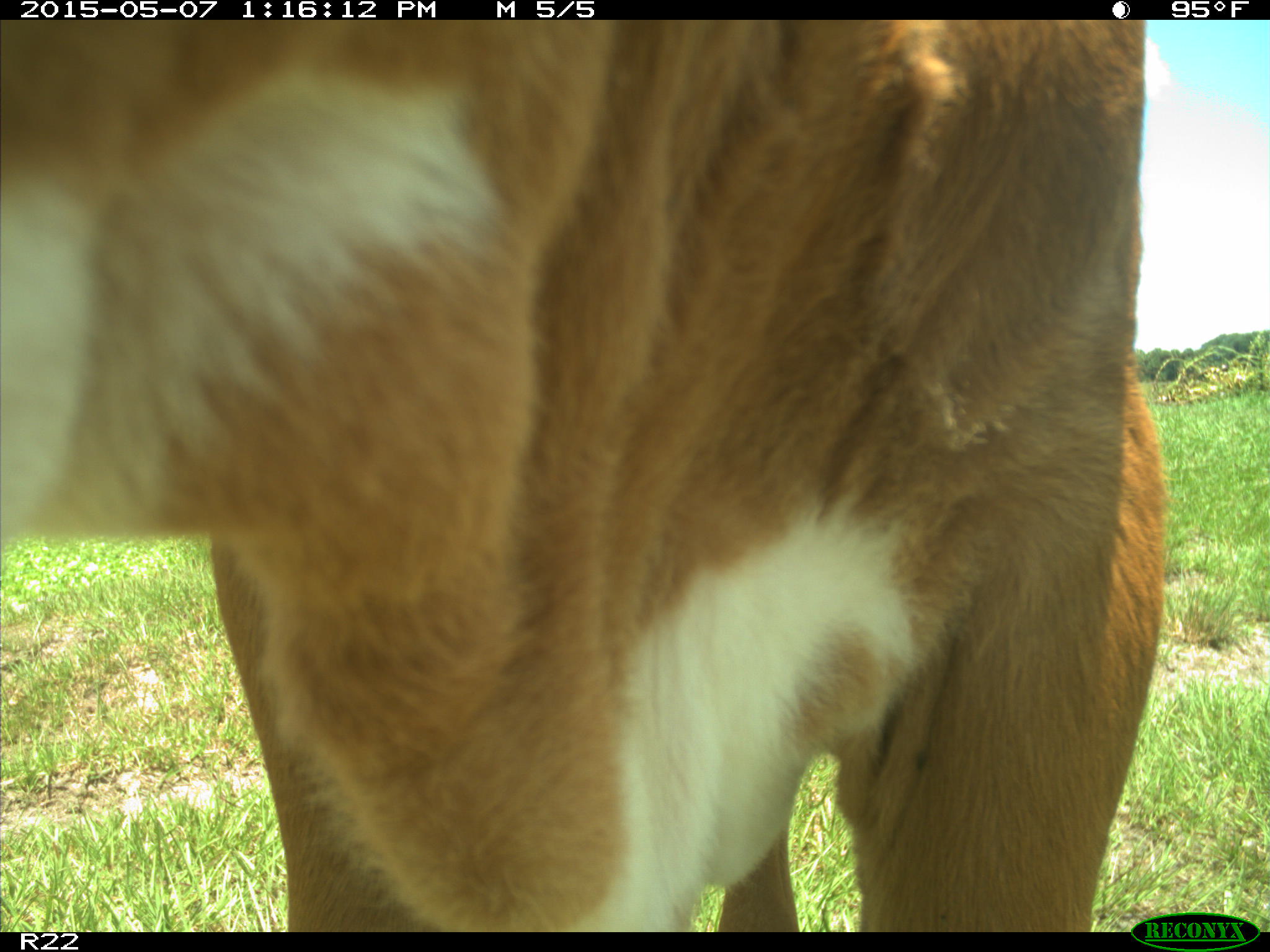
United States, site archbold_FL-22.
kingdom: Animalia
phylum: Chordata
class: Mammalia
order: Artiodactyla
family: Bovidae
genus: Bos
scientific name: Bos taurus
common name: domestic cow